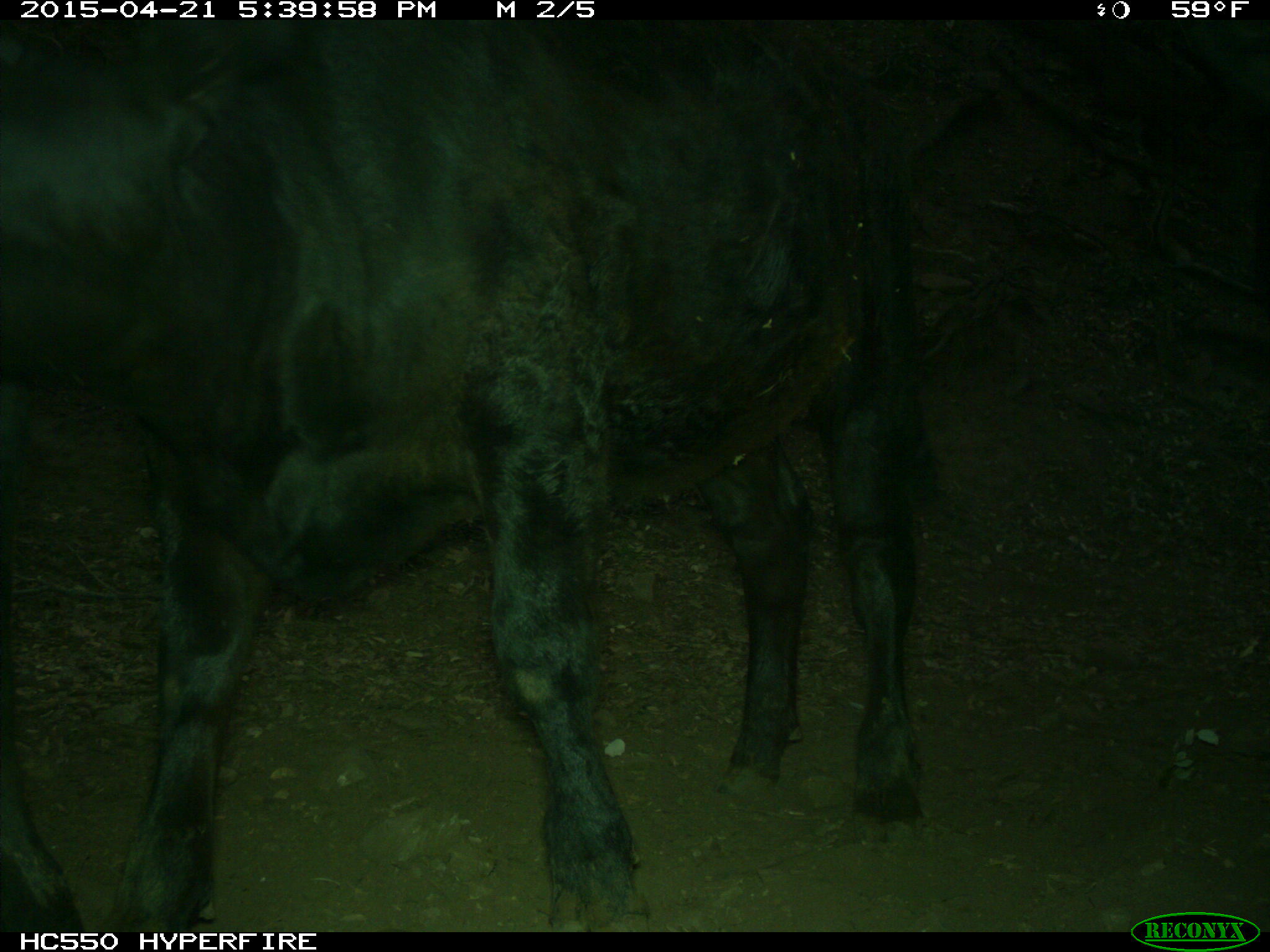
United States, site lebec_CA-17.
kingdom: Animalia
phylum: Chordata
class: Mammalia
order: Artiodactyla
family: Bovidae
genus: Bos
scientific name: Bos taurus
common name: domestic cow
Bos taurus (domestic cow).